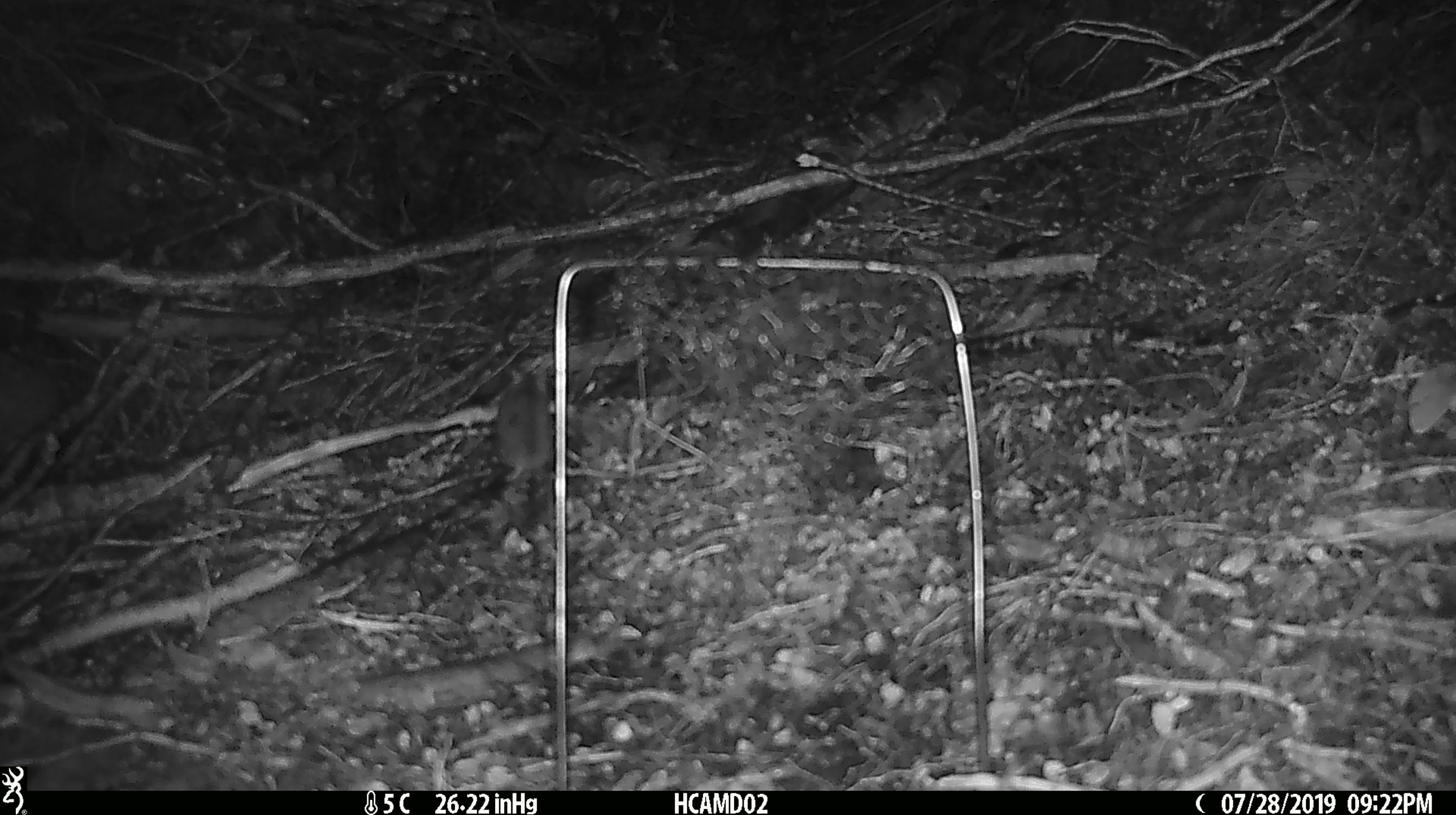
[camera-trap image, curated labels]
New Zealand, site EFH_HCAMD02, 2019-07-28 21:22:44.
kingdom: Animalia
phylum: Chordata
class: Mammalia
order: Rodentia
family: Muridae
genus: Mus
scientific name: Mus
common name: mouse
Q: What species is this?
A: Mouse (Mus).